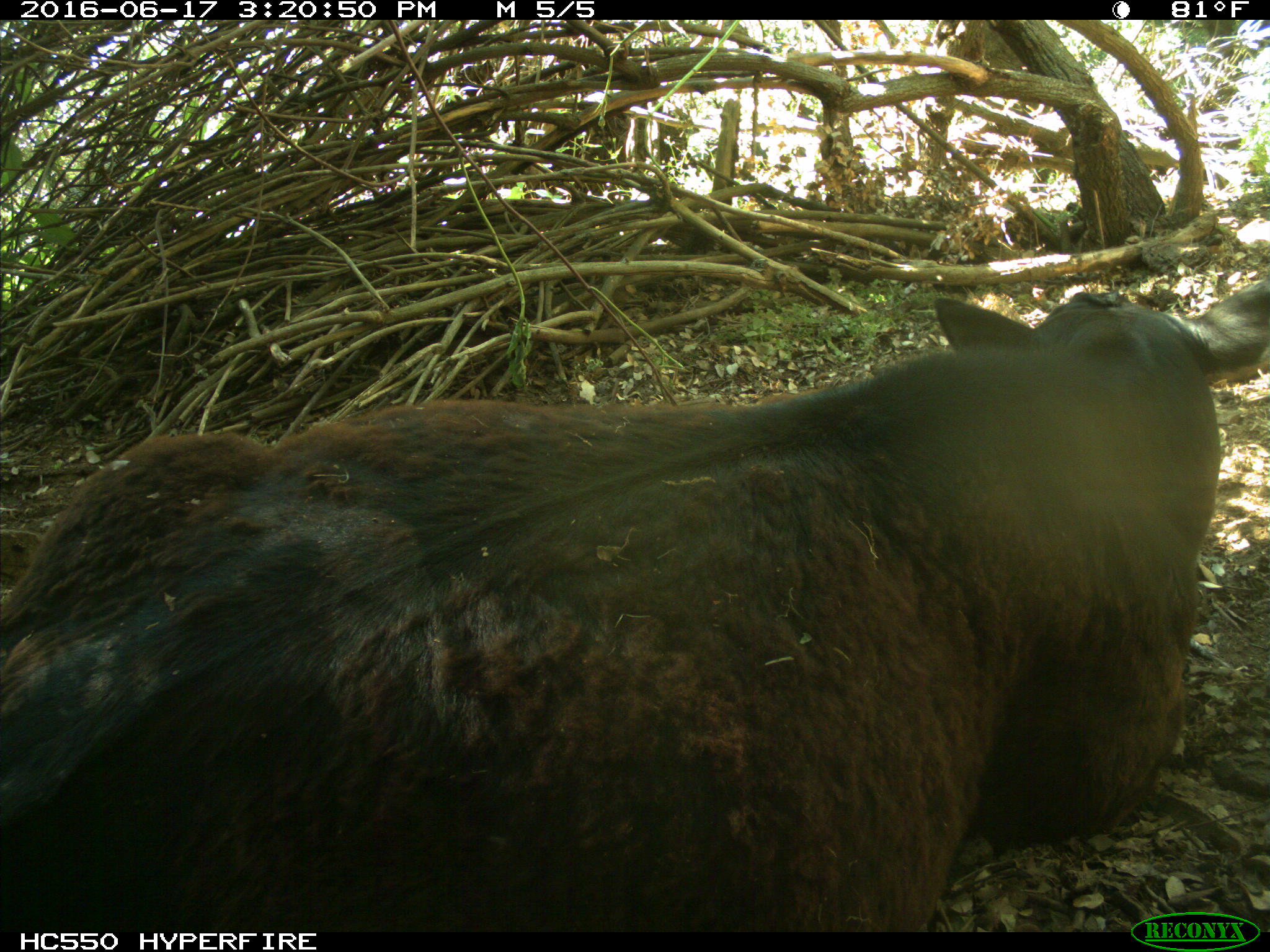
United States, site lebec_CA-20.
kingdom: Animalia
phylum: Chordata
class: Mammalia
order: Artiodactyla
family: Bovidae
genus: Bos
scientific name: Bos taurus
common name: domestic cow